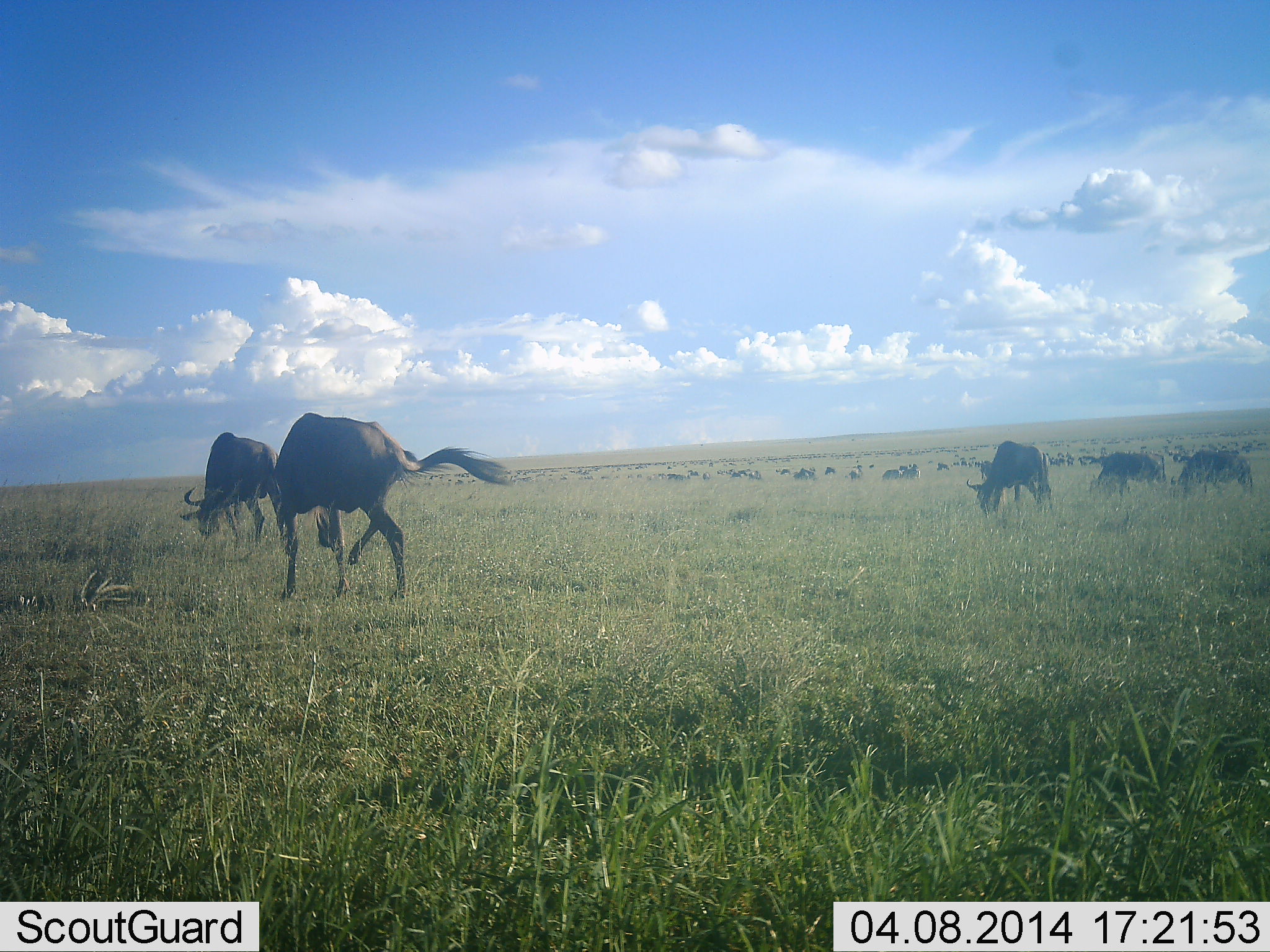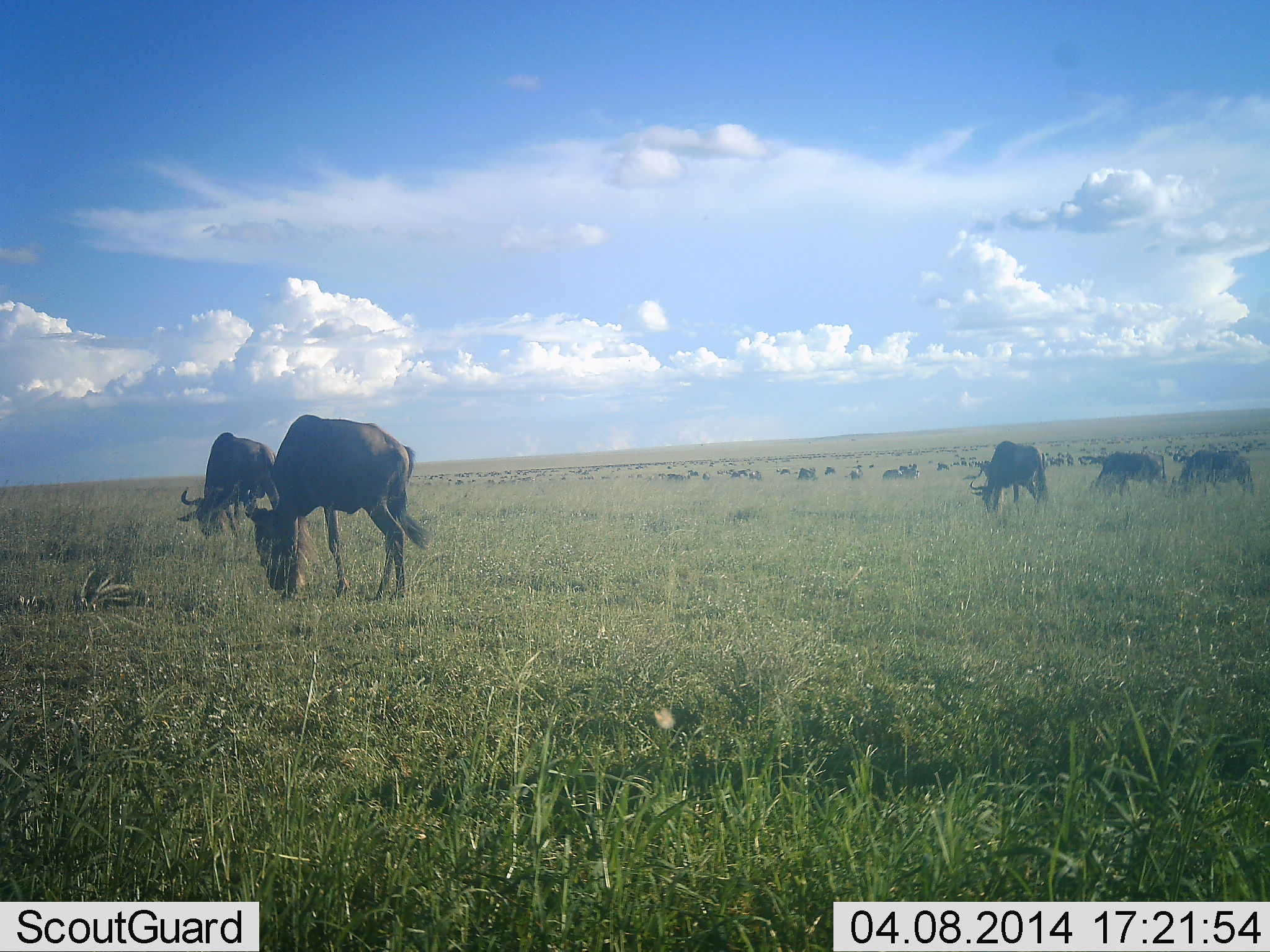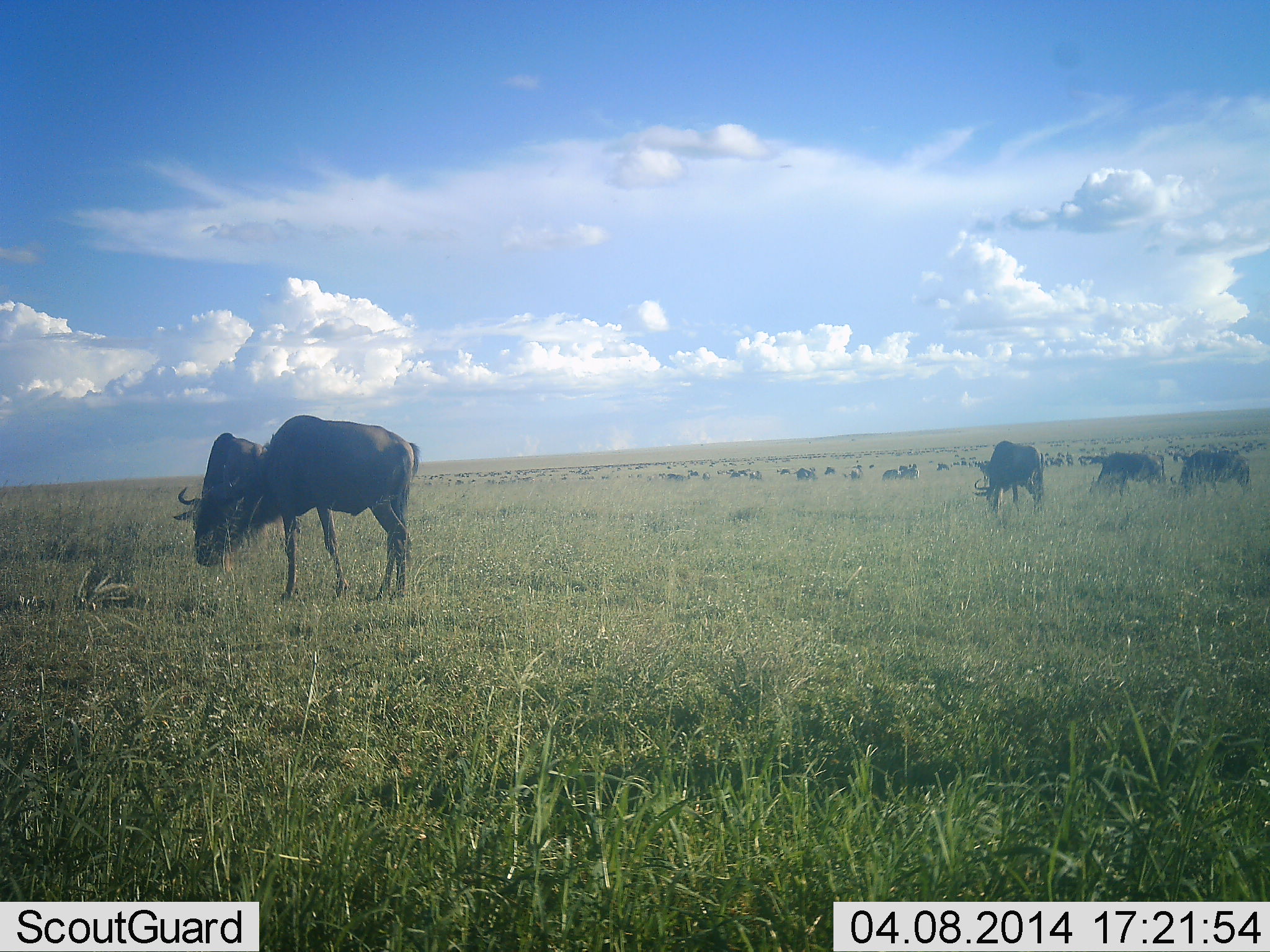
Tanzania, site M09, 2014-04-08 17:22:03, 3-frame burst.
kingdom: Animalia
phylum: Chordata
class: Mammalia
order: Artiodactyla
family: Bovidae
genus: Connochaetes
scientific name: Connochaetes taurinus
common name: blue wildebeest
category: wildebeest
Wildebeest (blue wildebeest) (Connochaetes taurinus), count 11-50. Behavior (volunteer vote fractions): standing 55%, resting 0%, moving 27%, interacting 9%. Young present (vote fraction): 0%. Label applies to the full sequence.